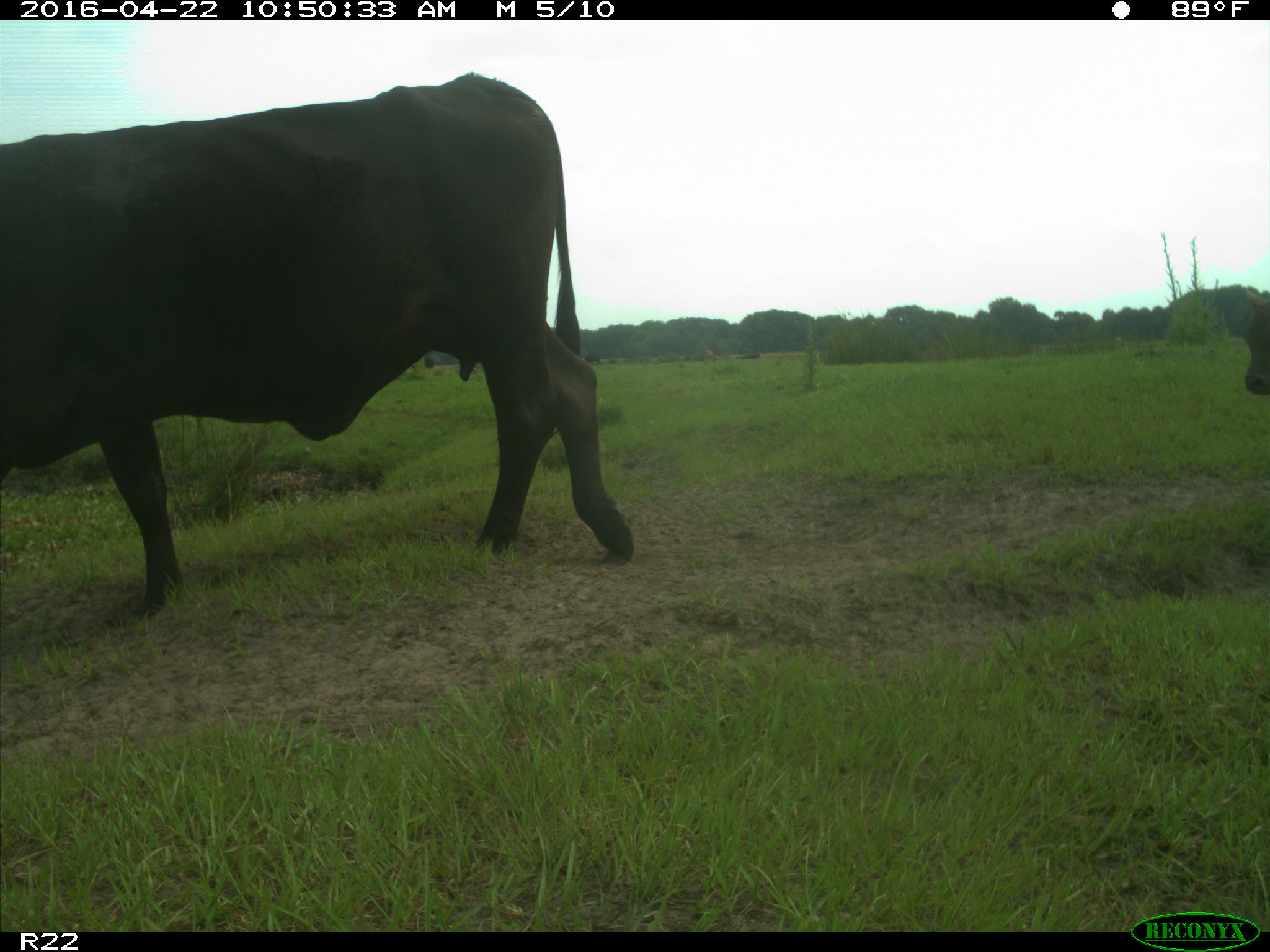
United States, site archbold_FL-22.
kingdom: Animalia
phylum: Chordata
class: Mammalia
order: Artiodactyla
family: Bovidae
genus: Bos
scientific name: Bos taurus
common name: domestic cow